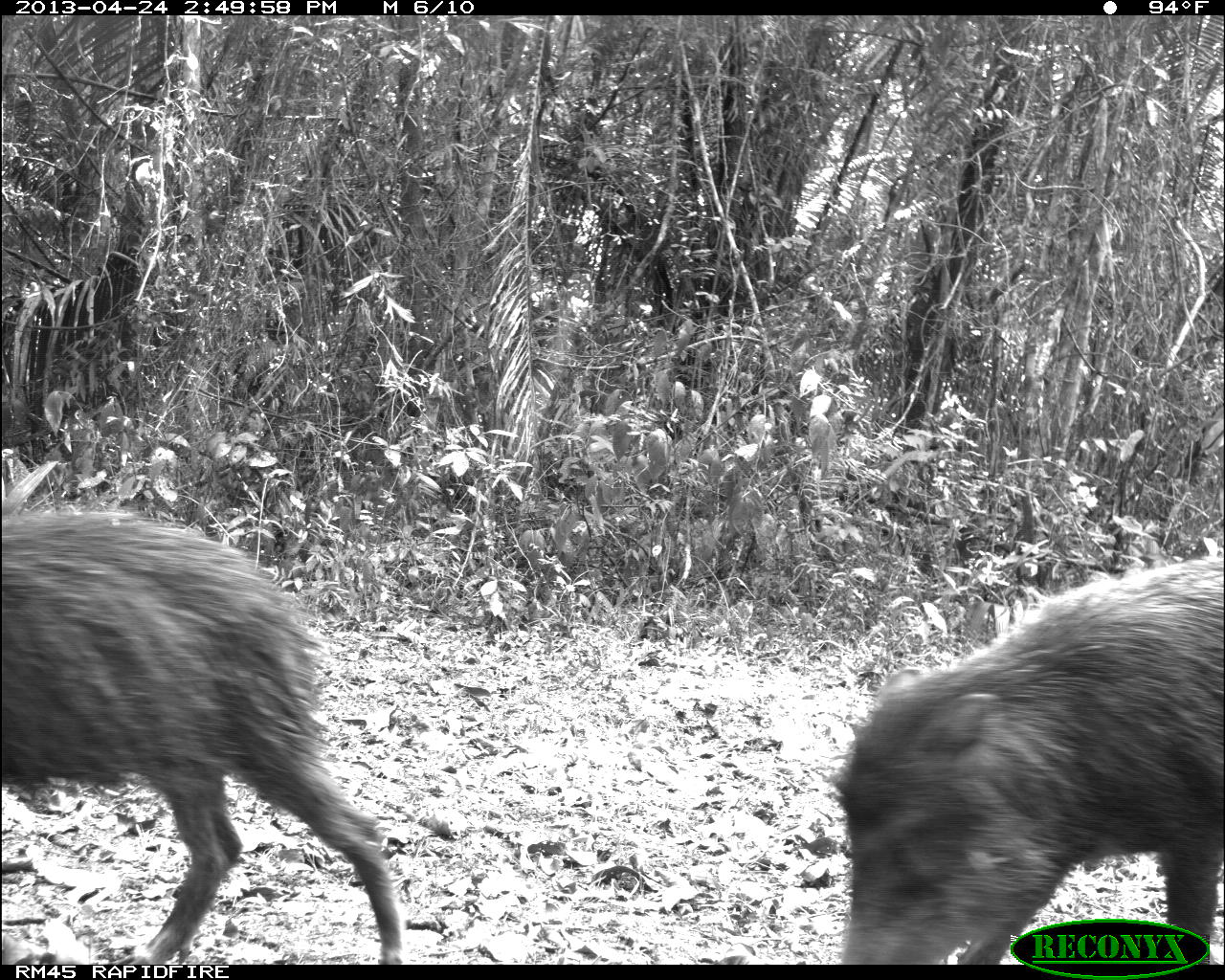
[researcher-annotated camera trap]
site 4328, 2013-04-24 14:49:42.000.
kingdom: Animalia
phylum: Chordata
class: Mammalia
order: Artiodactyla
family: Tayassuidae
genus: Tayassu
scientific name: Tayassu pecari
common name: white-lipped peccary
Tayassu pecari (white-lipped peccary), count 10.